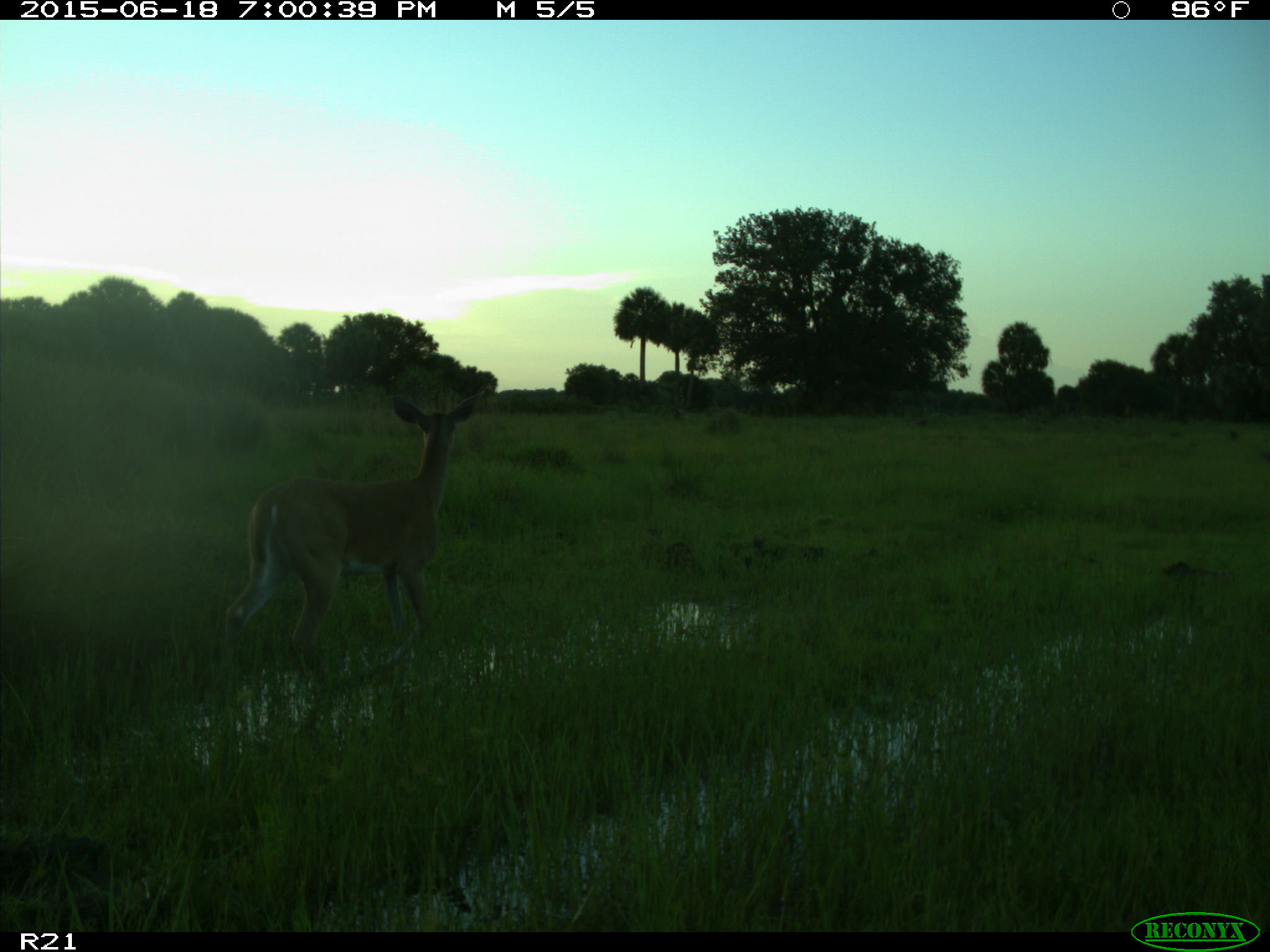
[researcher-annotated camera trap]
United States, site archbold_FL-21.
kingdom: Animalia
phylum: Chordata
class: Mammalia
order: Artiodactyla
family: Cervidae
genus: Odocoileus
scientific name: Odocoileus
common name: deer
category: unidentified deer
Unidentified deer (deer) (Odocoileus).